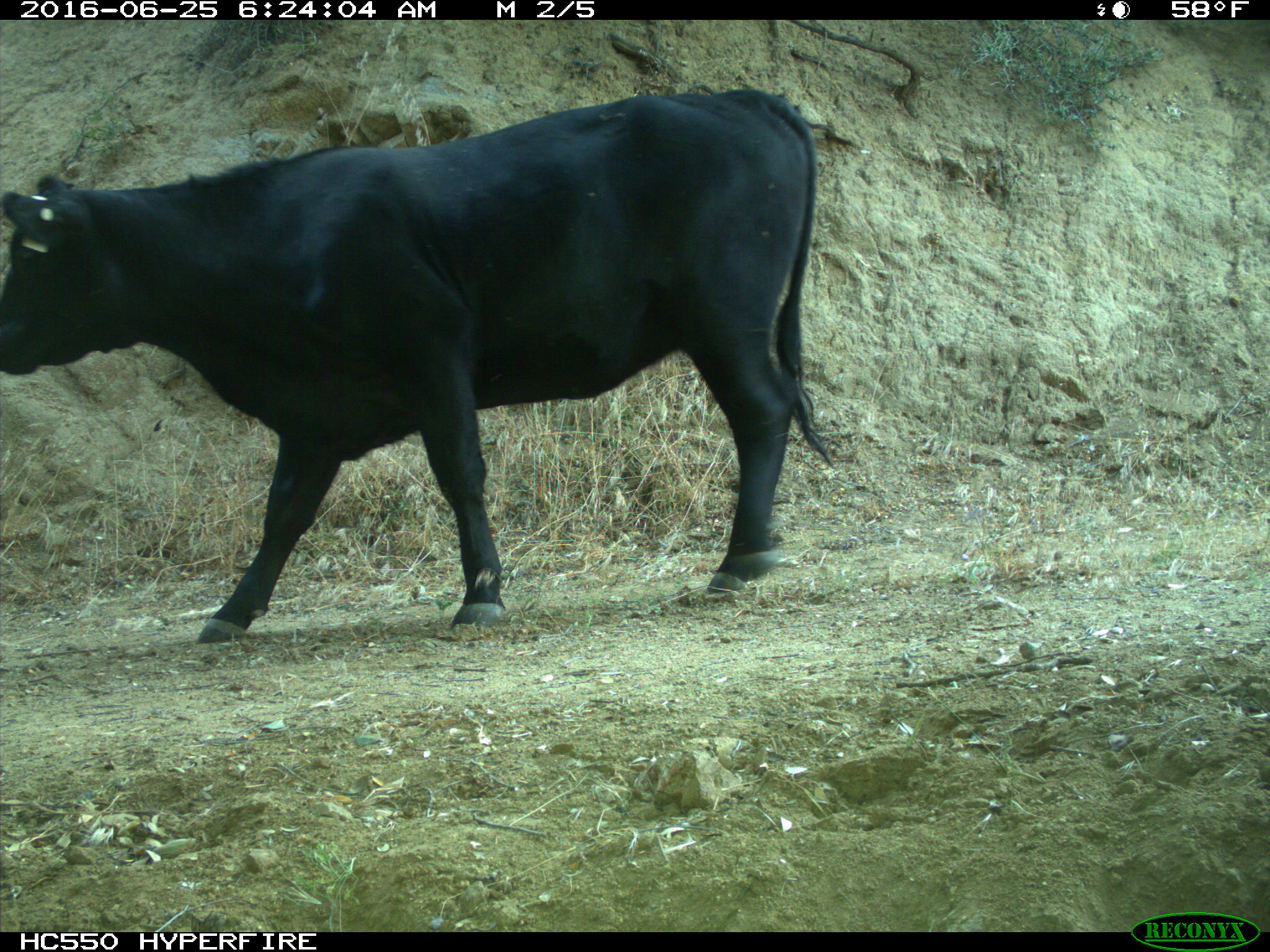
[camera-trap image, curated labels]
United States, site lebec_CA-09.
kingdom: Animalia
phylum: Chordata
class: Mammalia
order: Artiodactyla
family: Bovidae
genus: Bos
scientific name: Bos taurus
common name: domestic cow